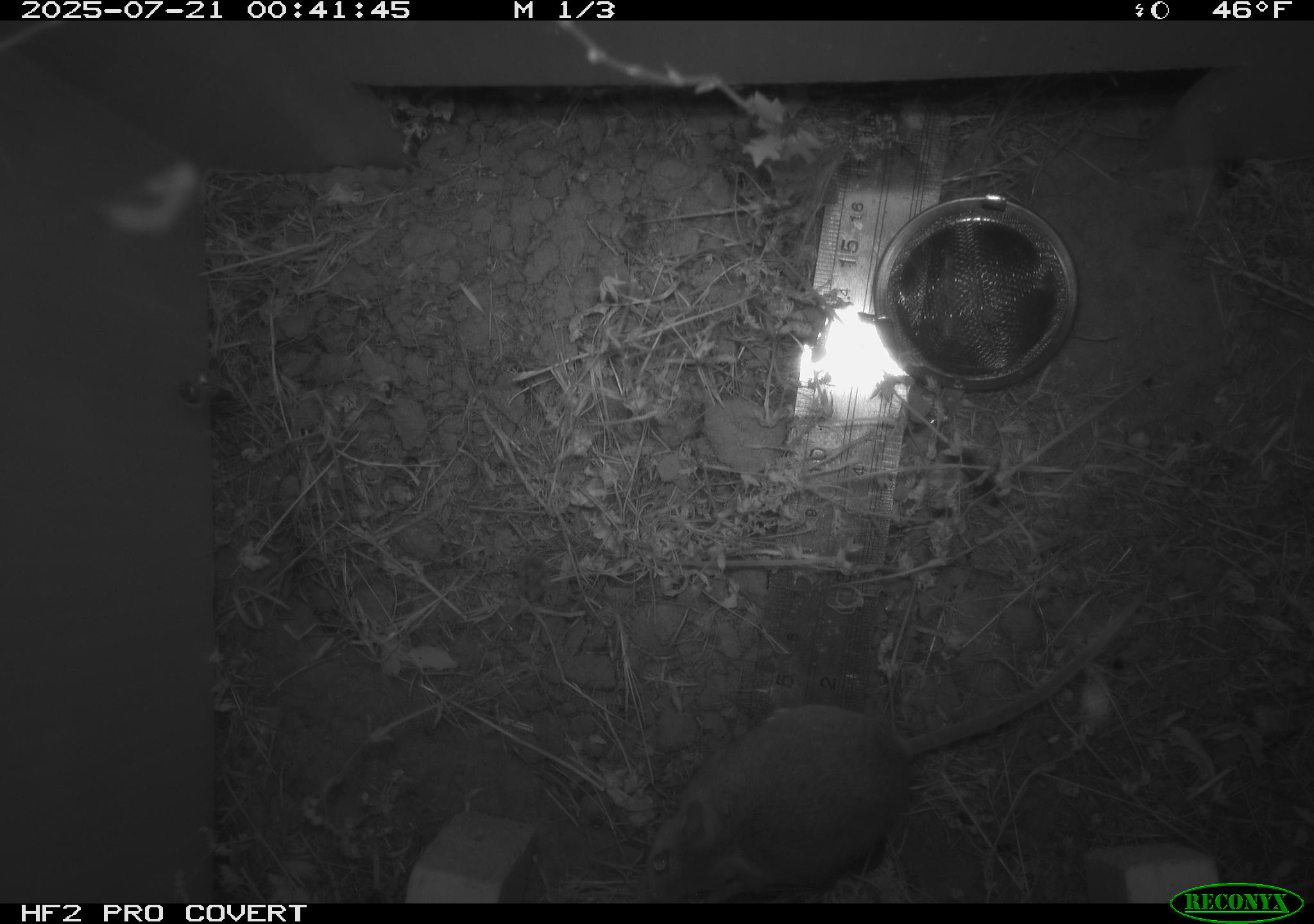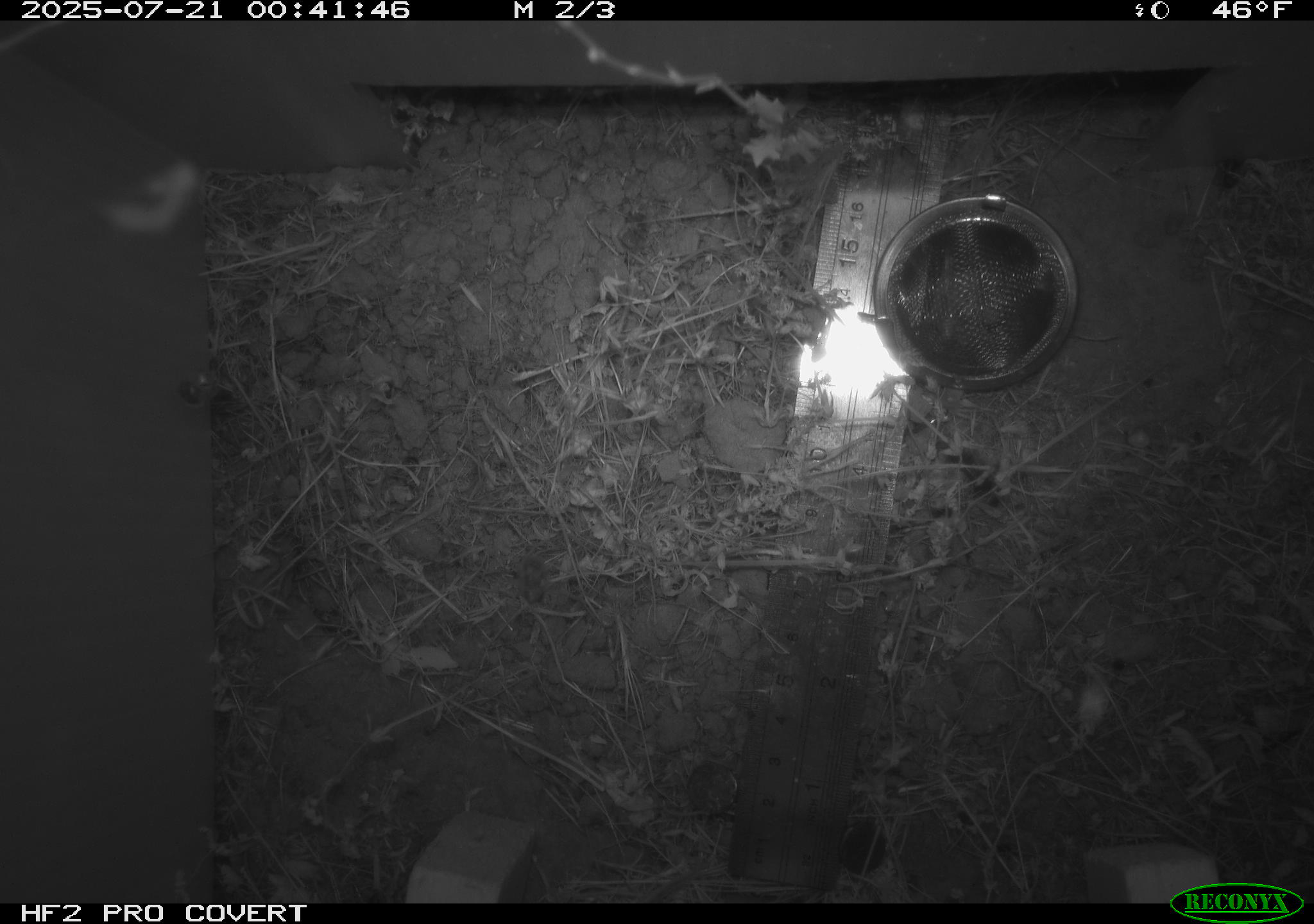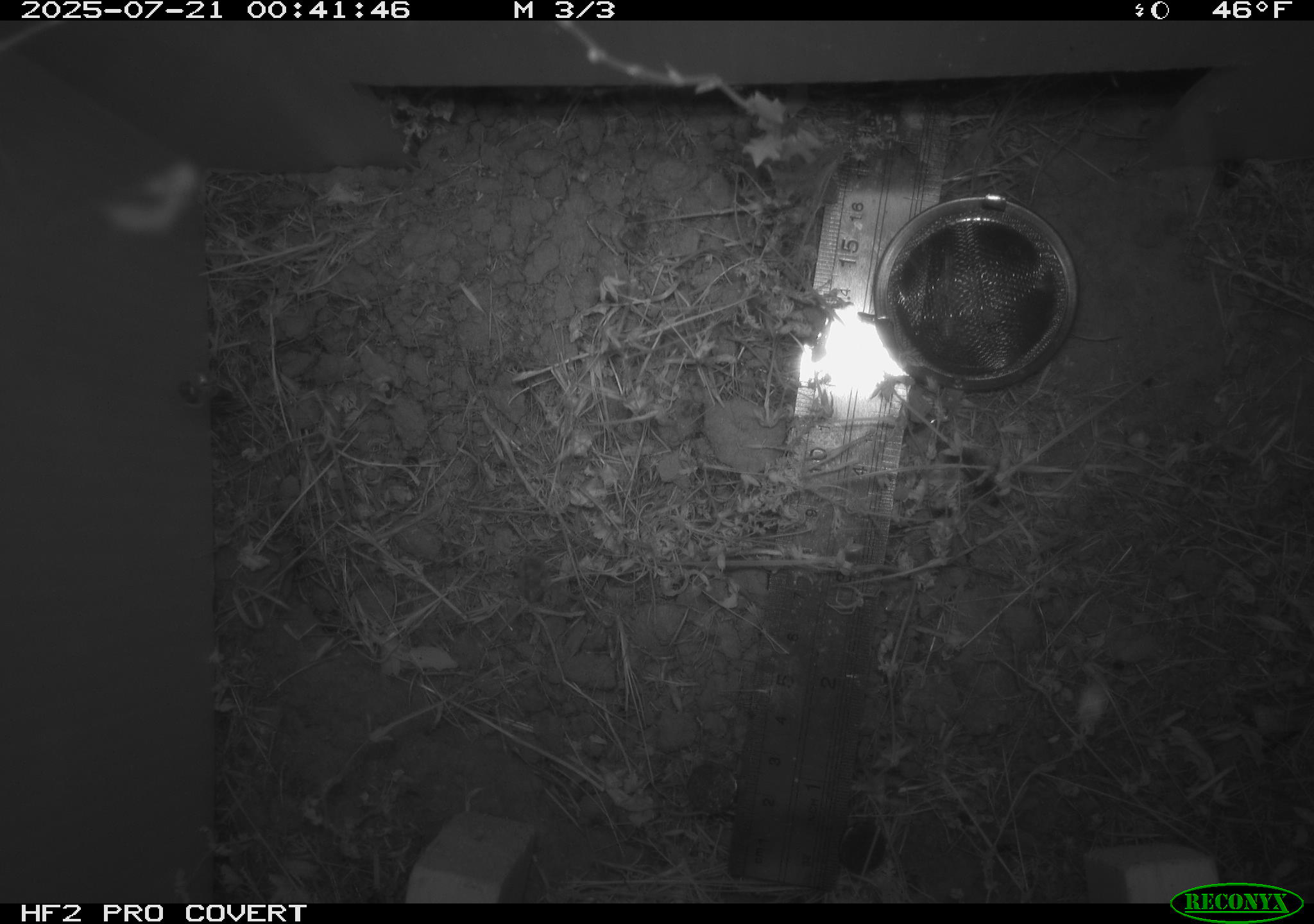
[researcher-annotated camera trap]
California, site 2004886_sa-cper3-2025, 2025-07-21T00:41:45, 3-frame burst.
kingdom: Animalia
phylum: Chordata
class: Mammalia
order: Rodentia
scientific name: Rodentia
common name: rodent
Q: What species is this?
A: Rodent (Rodentia).